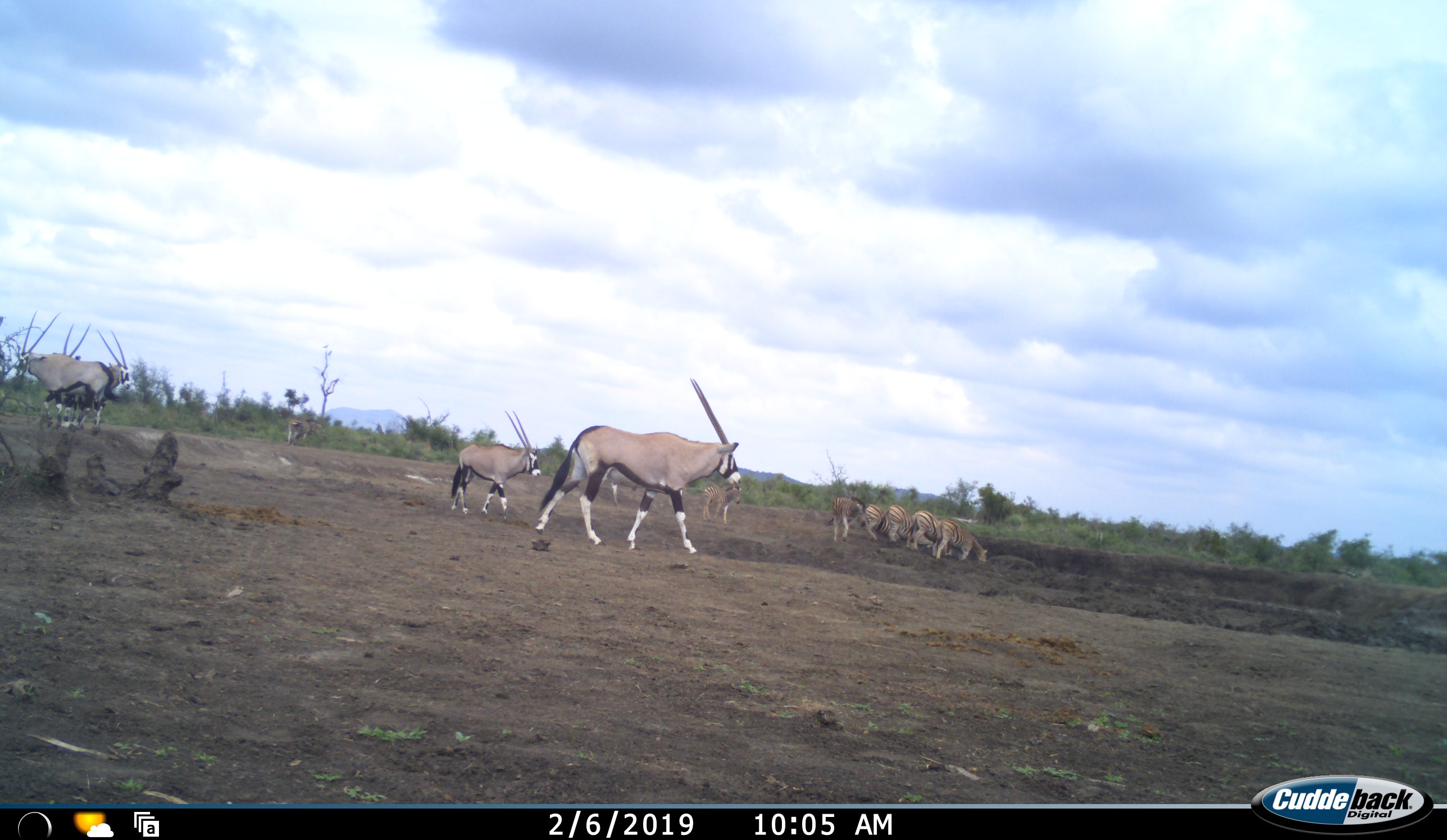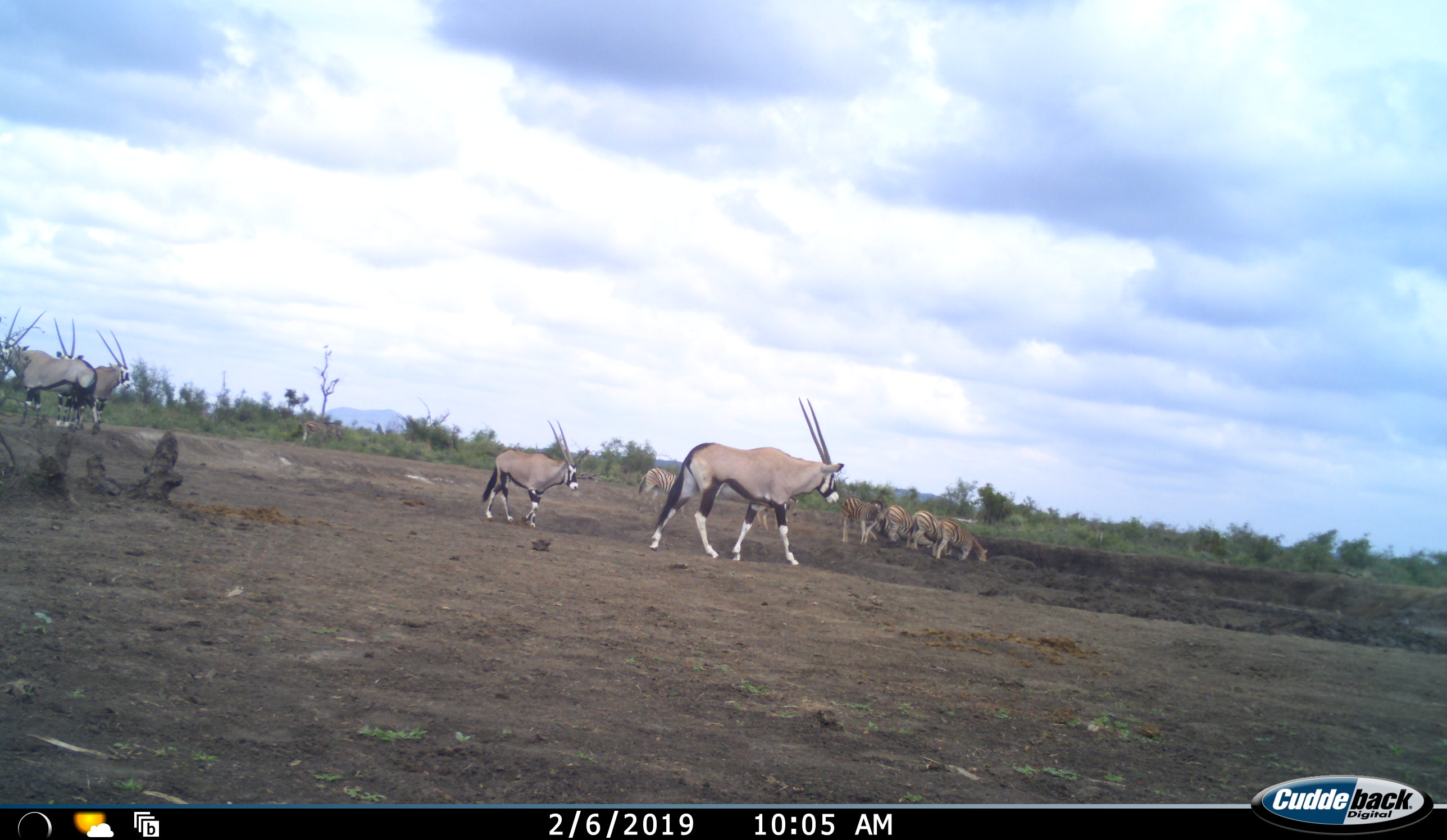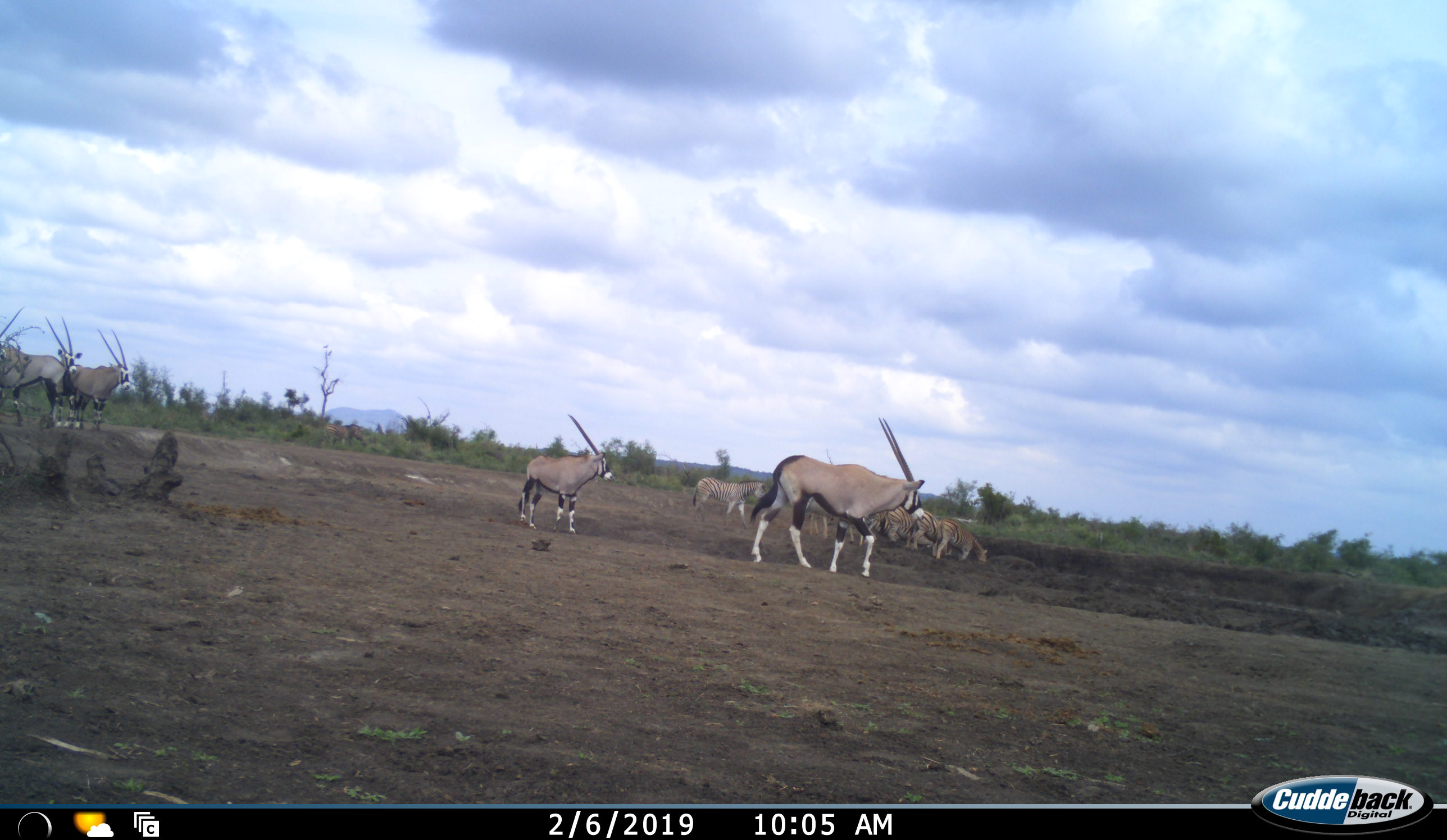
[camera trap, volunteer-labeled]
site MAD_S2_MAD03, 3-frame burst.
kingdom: Animalia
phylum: Chordata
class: Mammalia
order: Artiodactyla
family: Bovidae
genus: Oryx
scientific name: Oryx gazella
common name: gemsbok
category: oryx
Oryx (gemsbok) (Oryx gazella), count 5. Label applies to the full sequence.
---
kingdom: Animalia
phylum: Chordata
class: Mammalia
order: Perissodactyla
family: Equidae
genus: Equus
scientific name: Equus quagga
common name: plains zebra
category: zebraplains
Zebraplains (plains zebra) (Equus quagga), count 7. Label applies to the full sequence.